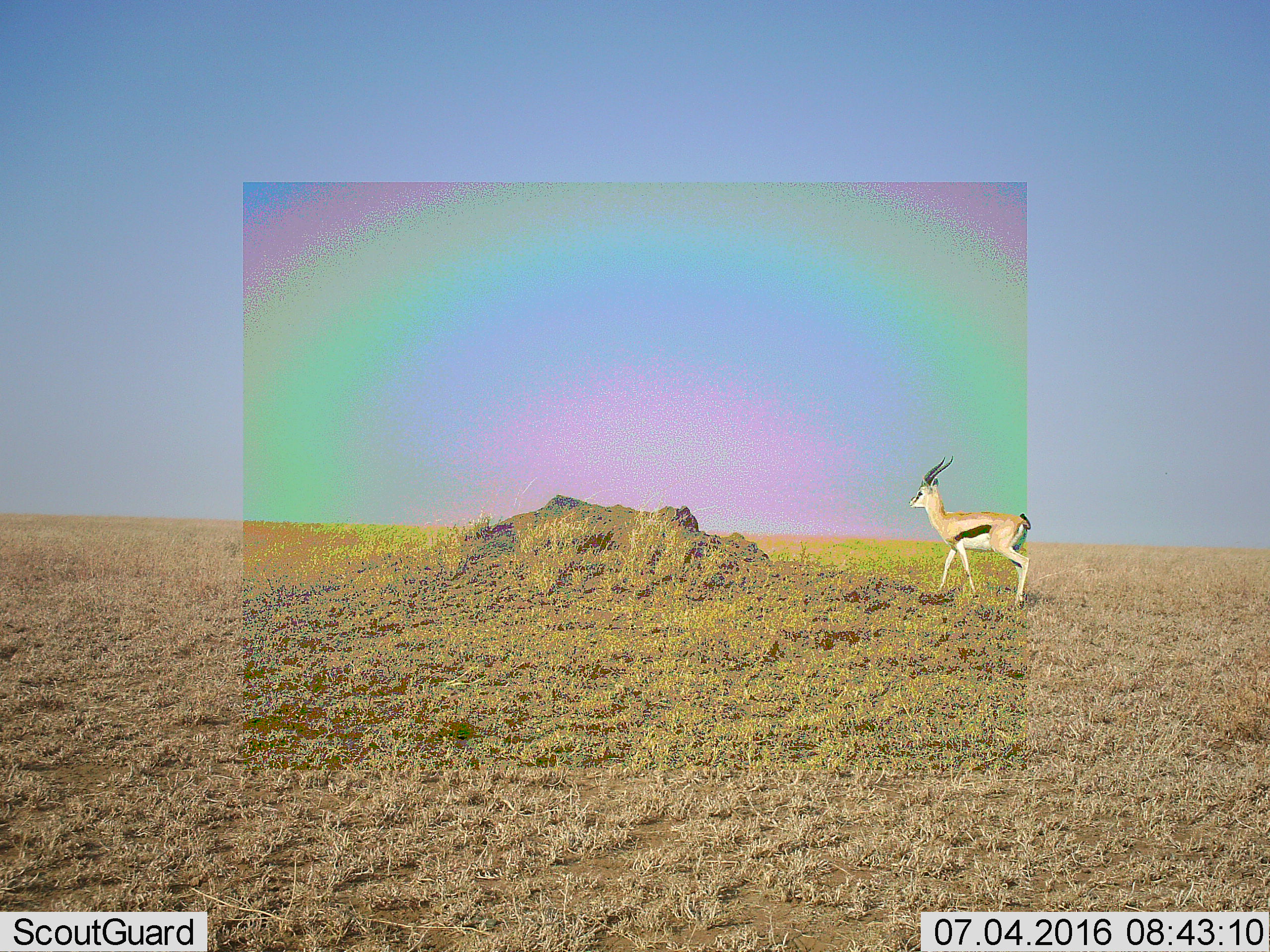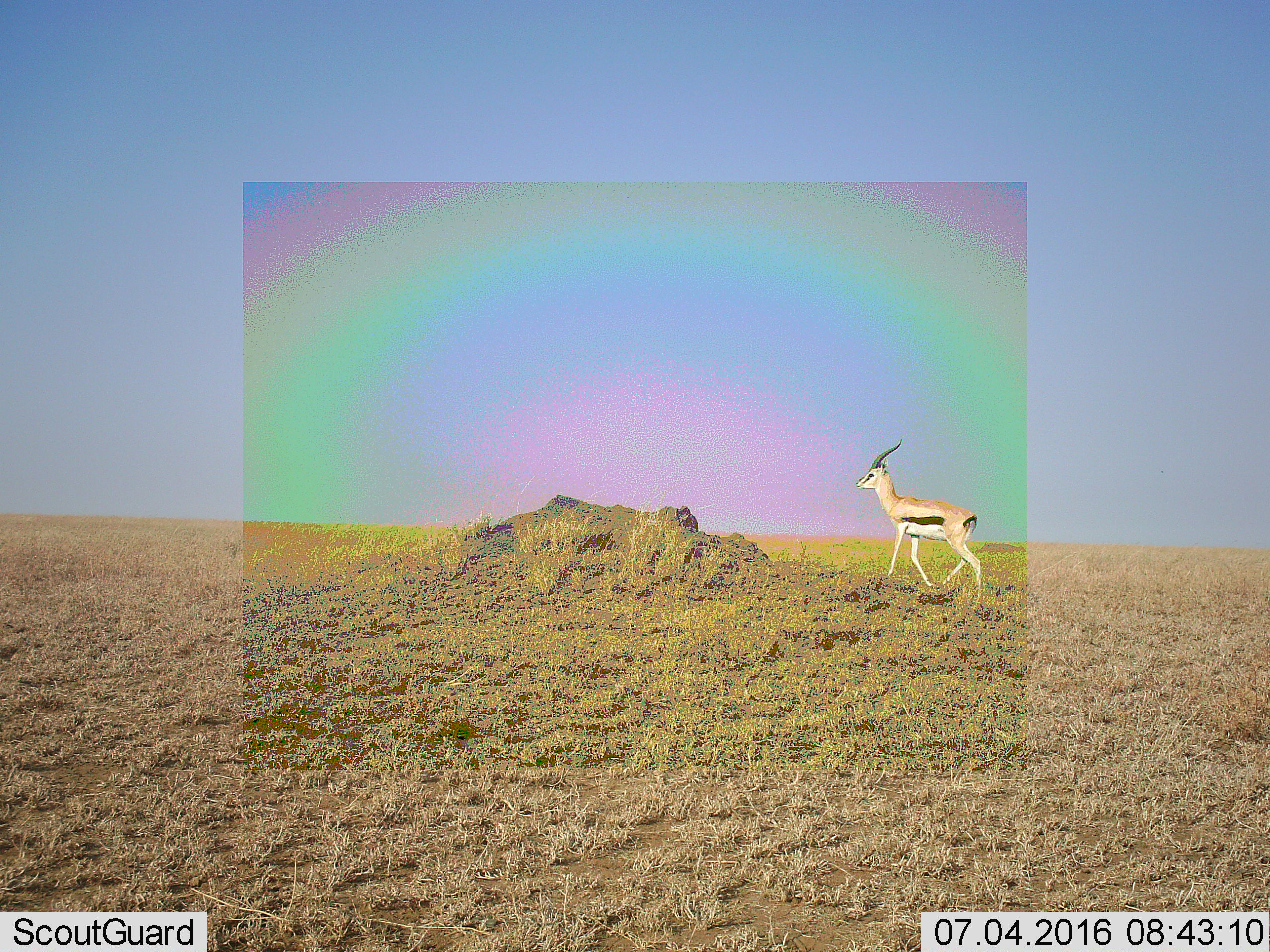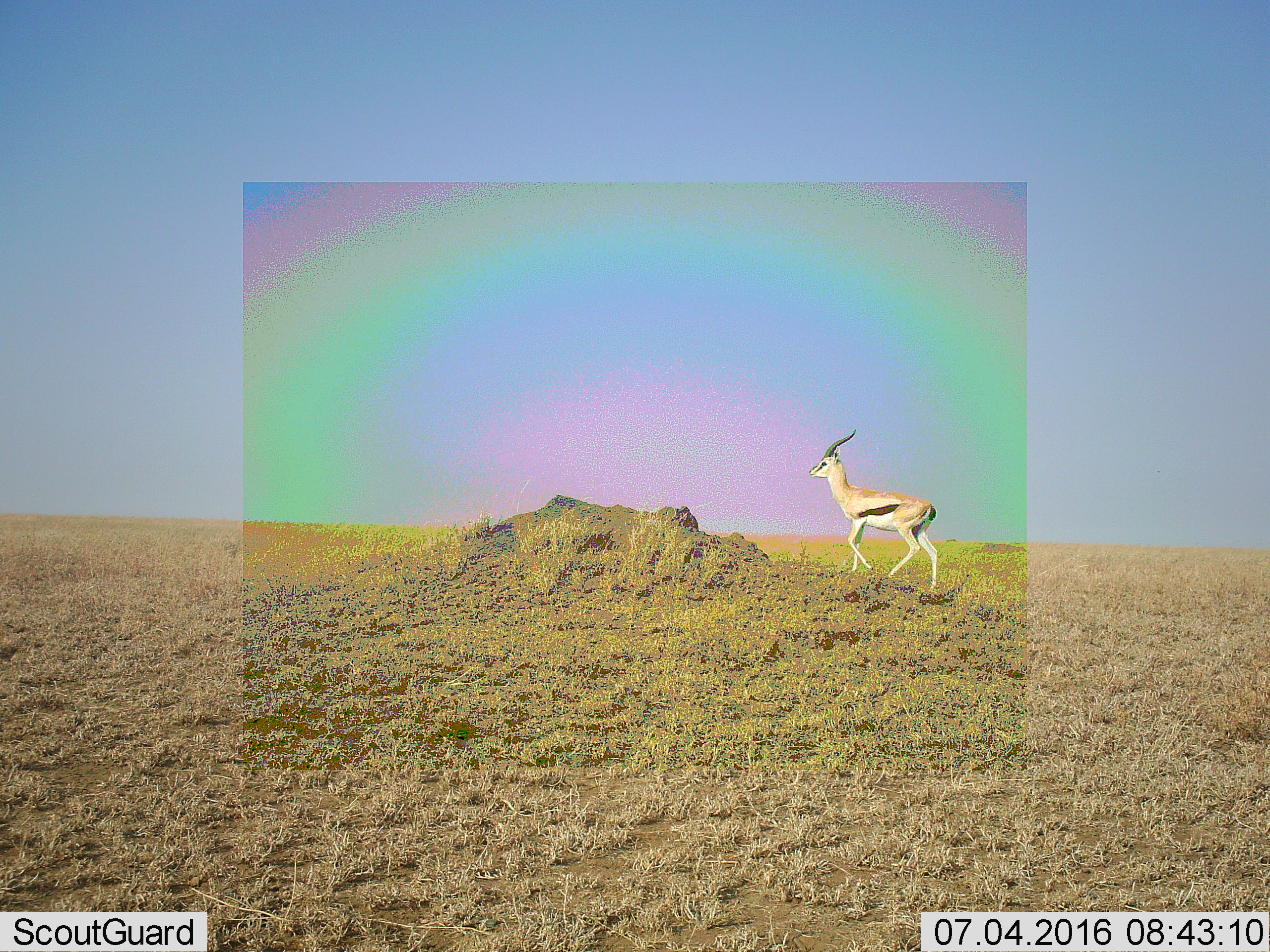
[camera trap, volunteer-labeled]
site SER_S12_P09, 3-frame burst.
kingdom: Animalia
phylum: Chordata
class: Mammalia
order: Artiodactyla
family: Bovidae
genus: Eudorcas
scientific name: Eudorcas thomsonii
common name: thomson's gazelle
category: gazellethomsons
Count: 1.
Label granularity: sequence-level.